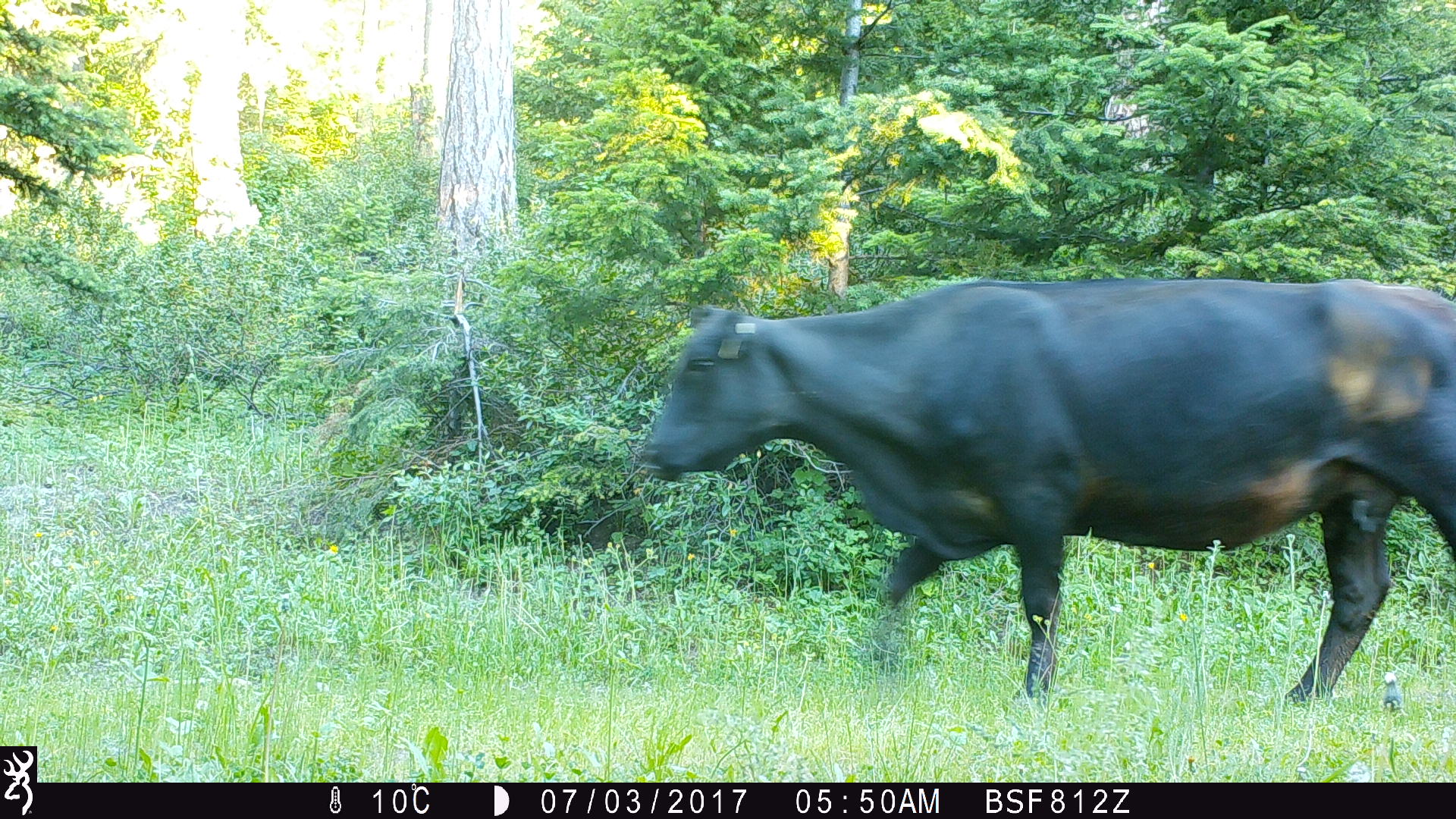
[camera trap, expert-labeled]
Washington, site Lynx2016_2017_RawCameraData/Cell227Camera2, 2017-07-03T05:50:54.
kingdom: Animalia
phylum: Chordata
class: Mammalia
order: Artiodactyla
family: Bovidae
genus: Bos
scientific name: Bos taurus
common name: domestic cattle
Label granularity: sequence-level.